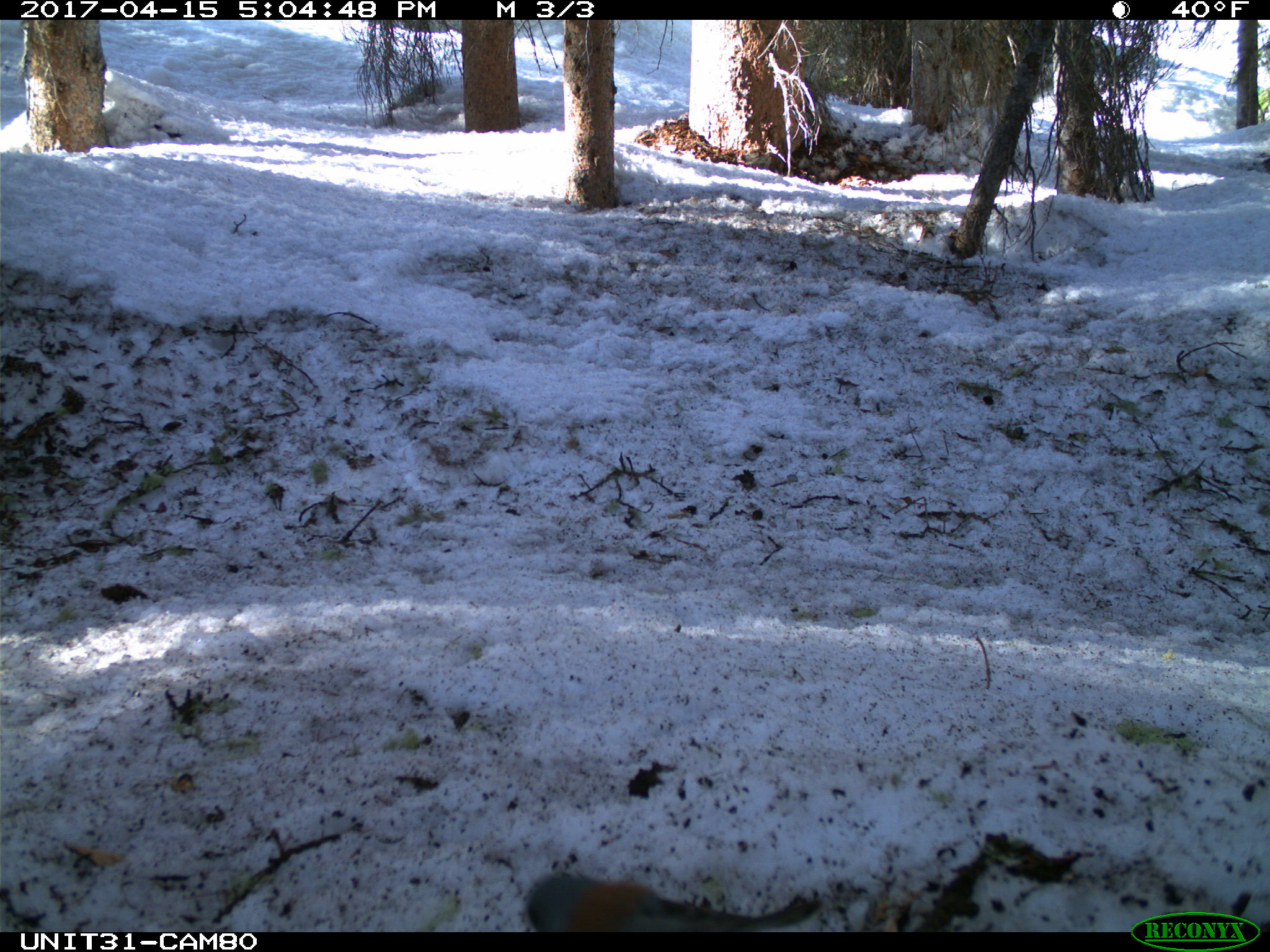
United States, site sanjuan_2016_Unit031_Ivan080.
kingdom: Animalia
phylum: Chordata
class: Aves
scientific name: Aves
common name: birds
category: unidentified bird